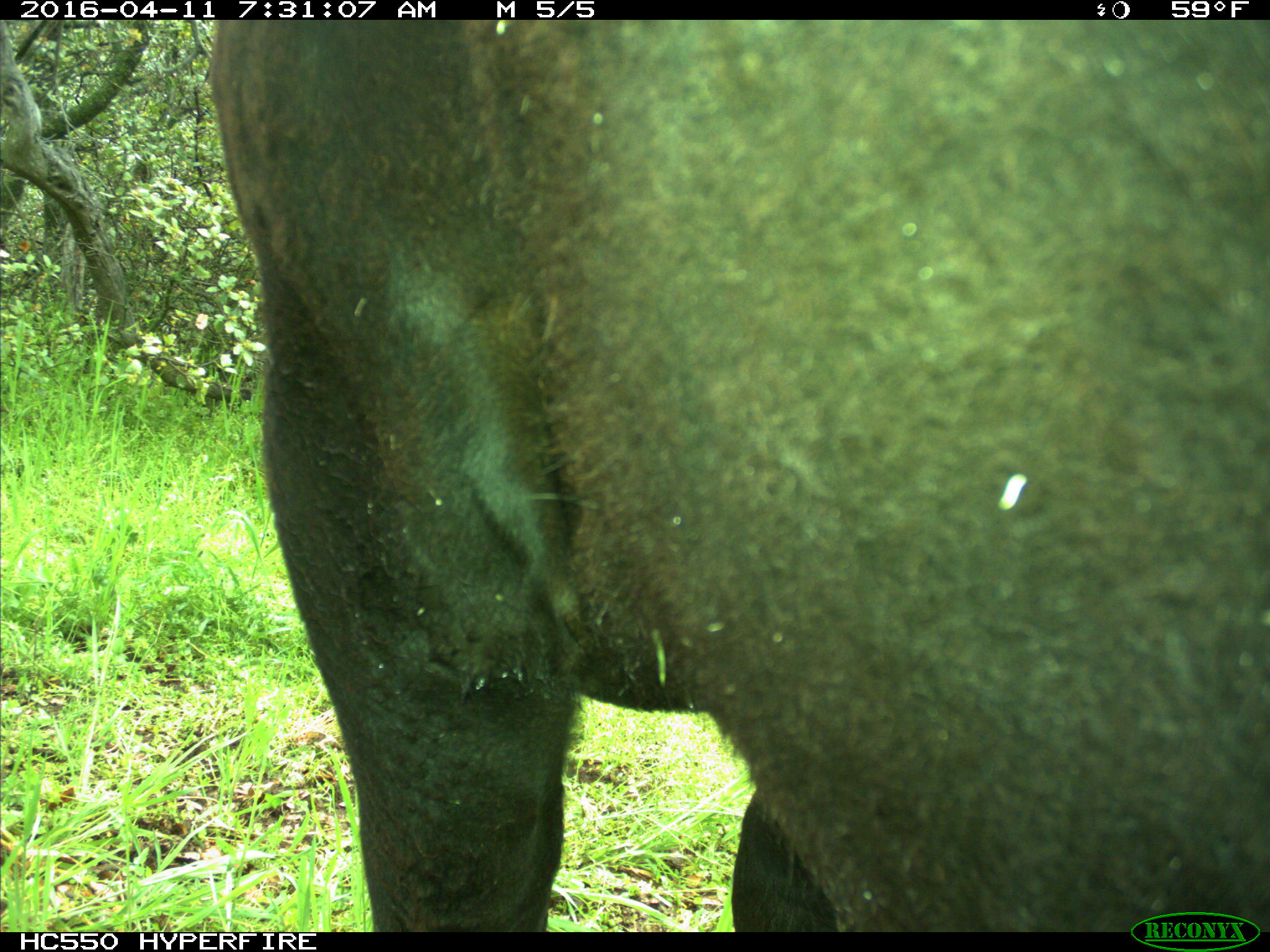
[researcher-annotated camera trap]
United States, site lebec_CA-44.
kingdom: Animalia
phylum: Chordata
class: Mammalia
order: Artiodactyla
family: Bovidae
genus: Bos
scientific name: Bos taurus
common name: domestic cow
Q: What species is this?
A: Bos taurus (domestic cow).